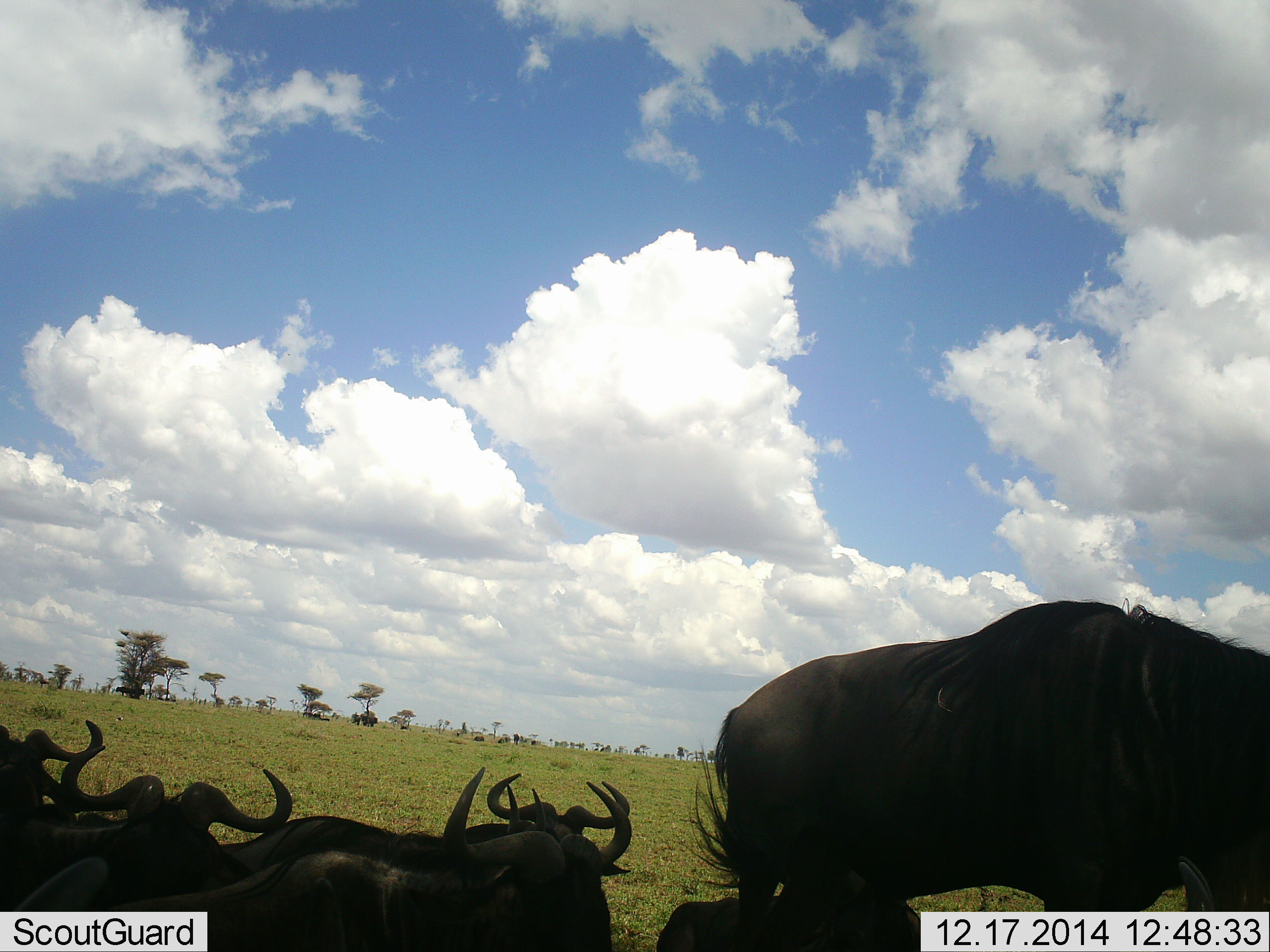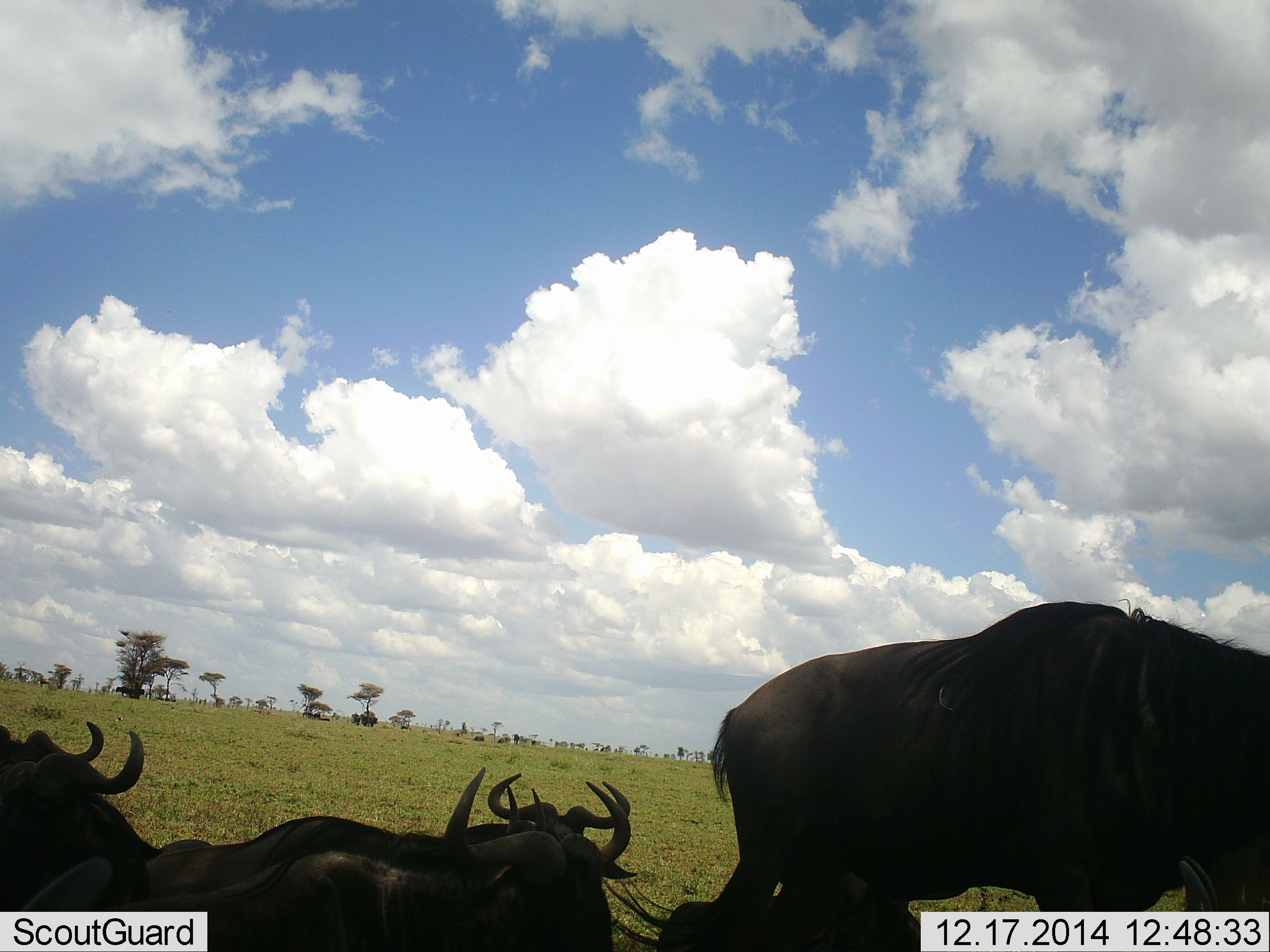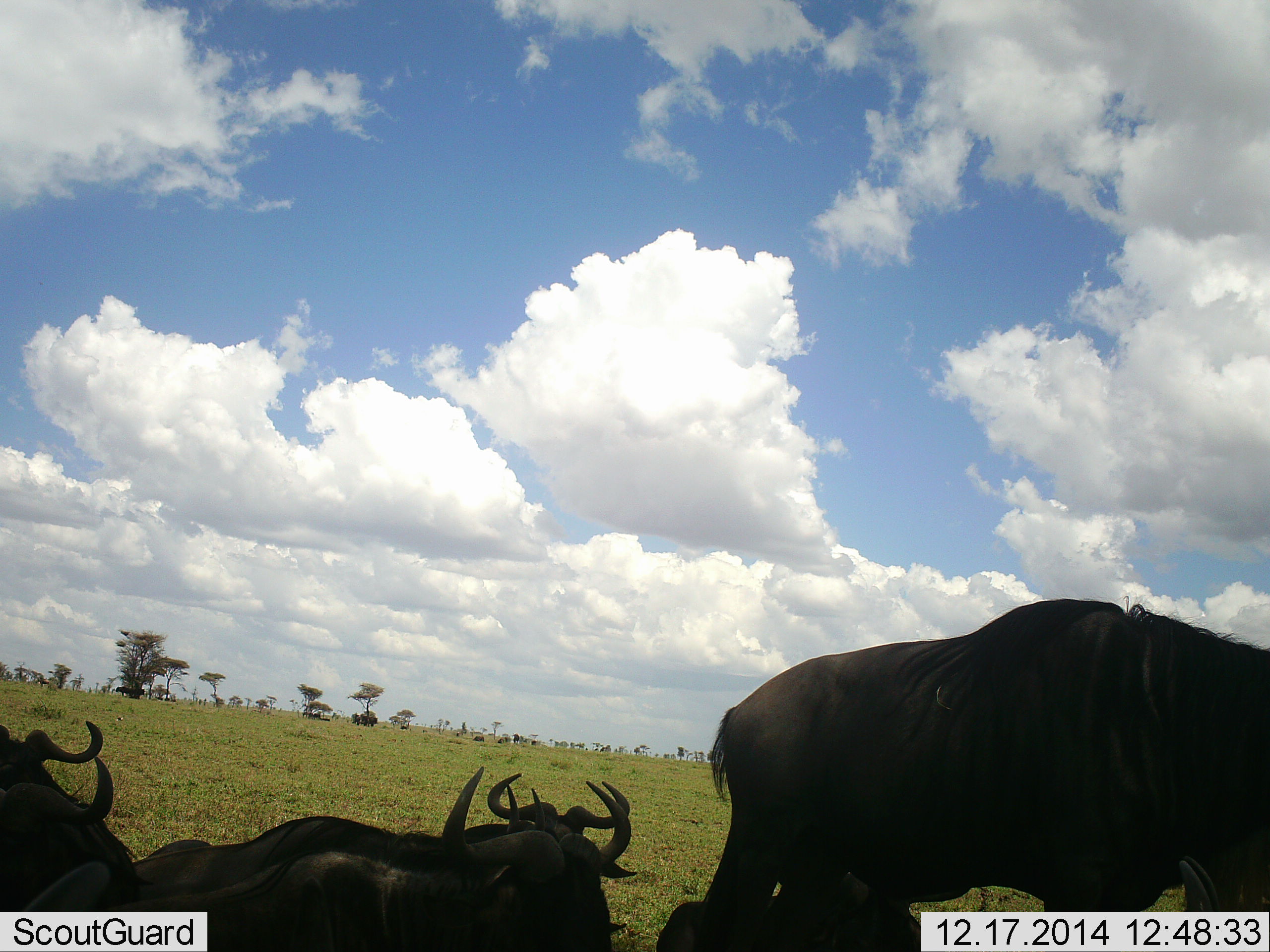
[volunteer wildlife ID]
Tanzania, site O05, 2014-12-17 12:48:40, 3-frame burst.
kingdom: Animalia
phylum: Chordata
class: Mammalia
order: Artiodactyla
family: Bovidae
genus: Connochaetes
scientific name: Connochaetes taurinus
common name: blue wildebeest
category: wildebeest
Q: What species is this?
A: Wildebeest (blue wildebeest) (Connochaetes taurinus).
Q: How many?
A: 5.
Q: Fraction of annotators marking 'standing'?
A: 60%.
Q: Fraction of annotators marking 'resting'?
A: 100%.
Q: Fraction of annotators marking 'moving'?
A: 20%.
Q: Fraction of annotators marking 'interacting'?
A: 0%.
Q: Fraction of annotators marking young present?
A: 0%.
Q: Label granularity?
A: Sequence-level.